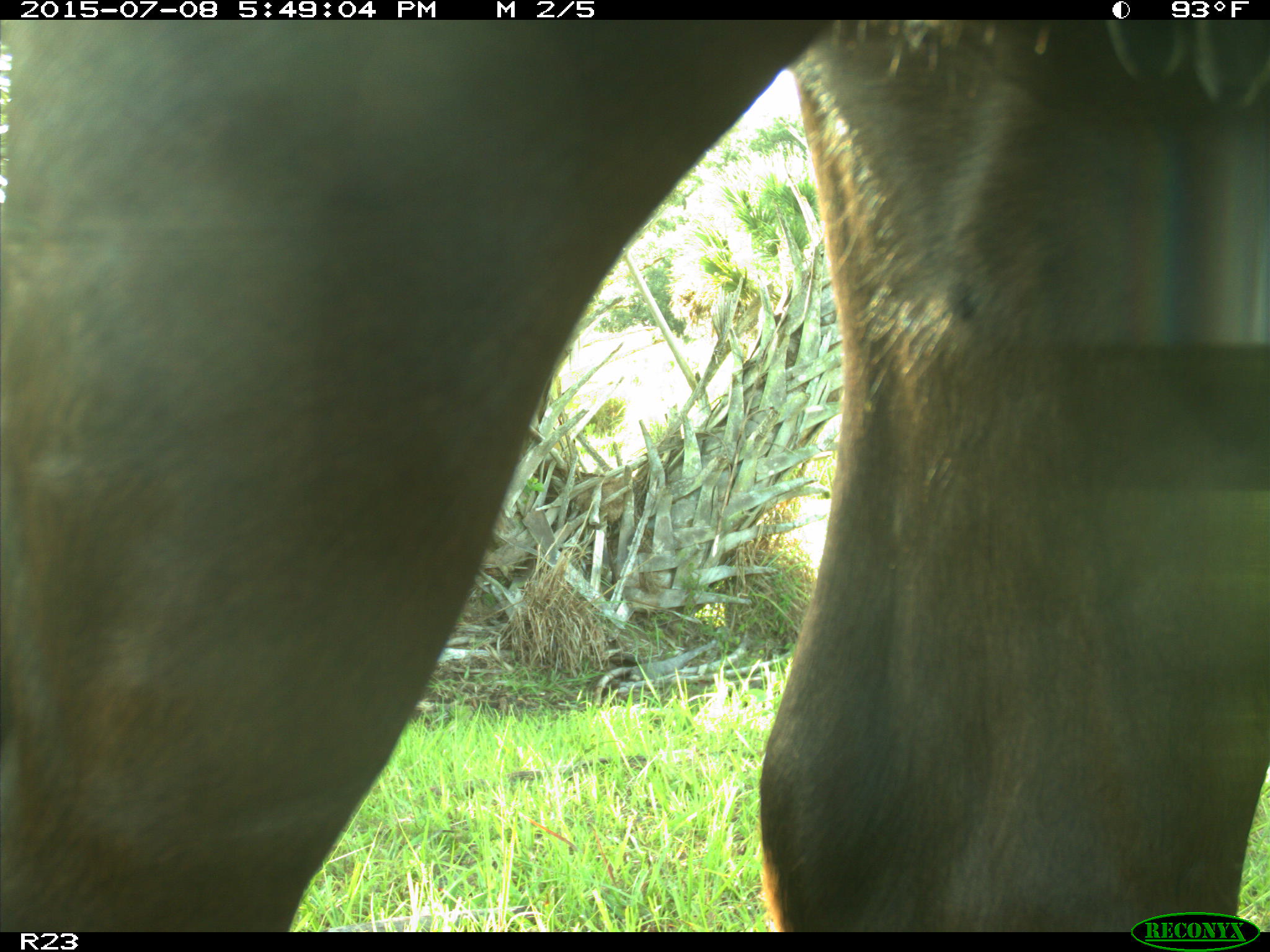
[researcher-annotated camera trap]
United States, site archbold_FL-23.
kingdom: Animalia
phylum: Chordata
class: Mammalia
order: Artiodactyla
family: Bovidae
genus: Bos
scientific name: Bos taurus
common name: domestic cow